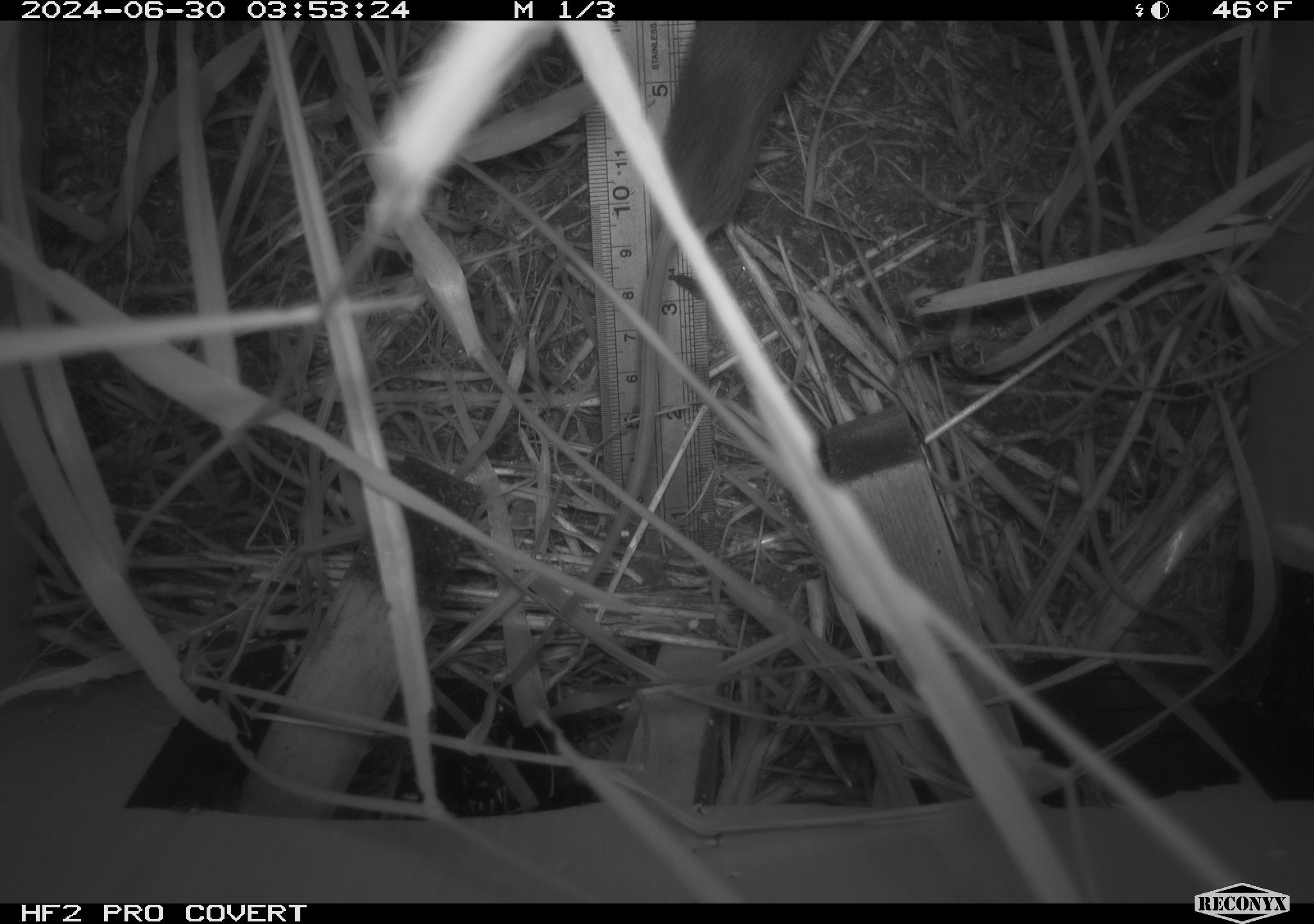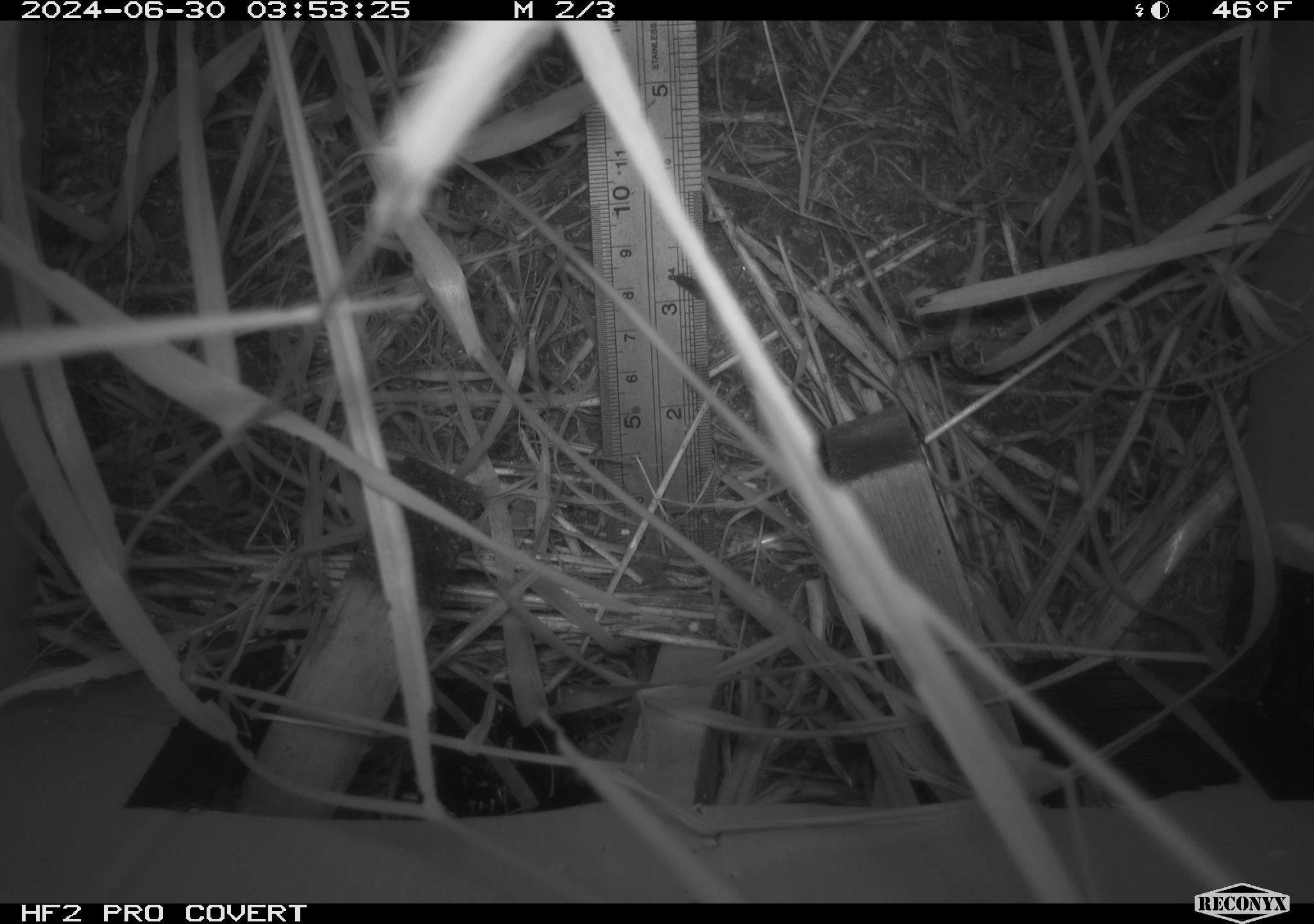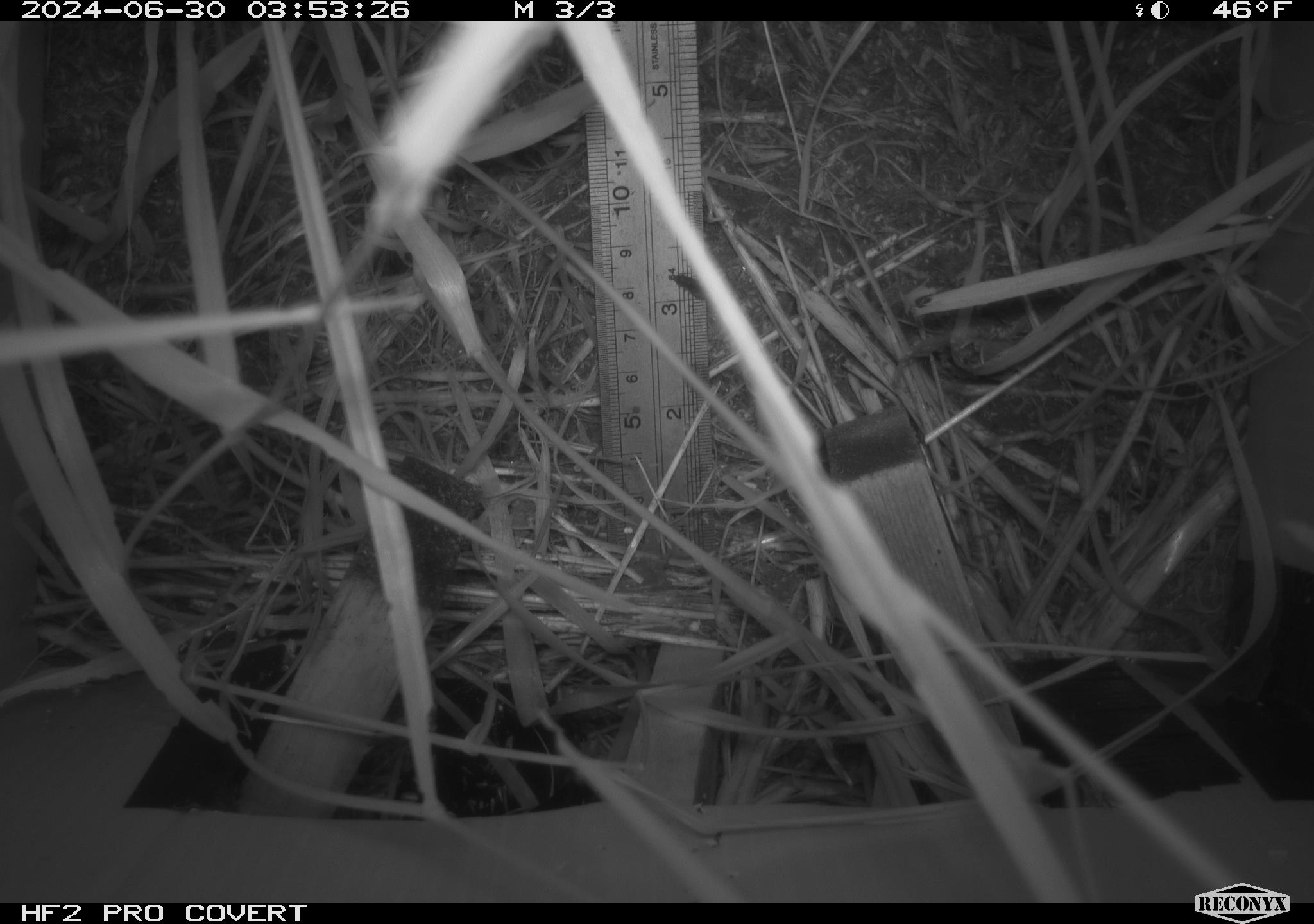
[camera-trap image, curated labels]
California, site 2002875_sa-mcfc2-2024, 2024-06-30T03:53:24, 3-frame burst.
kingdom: Animalia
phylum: Chordata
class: Mammalia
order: Rodentia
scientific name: Rodentia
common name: rodent